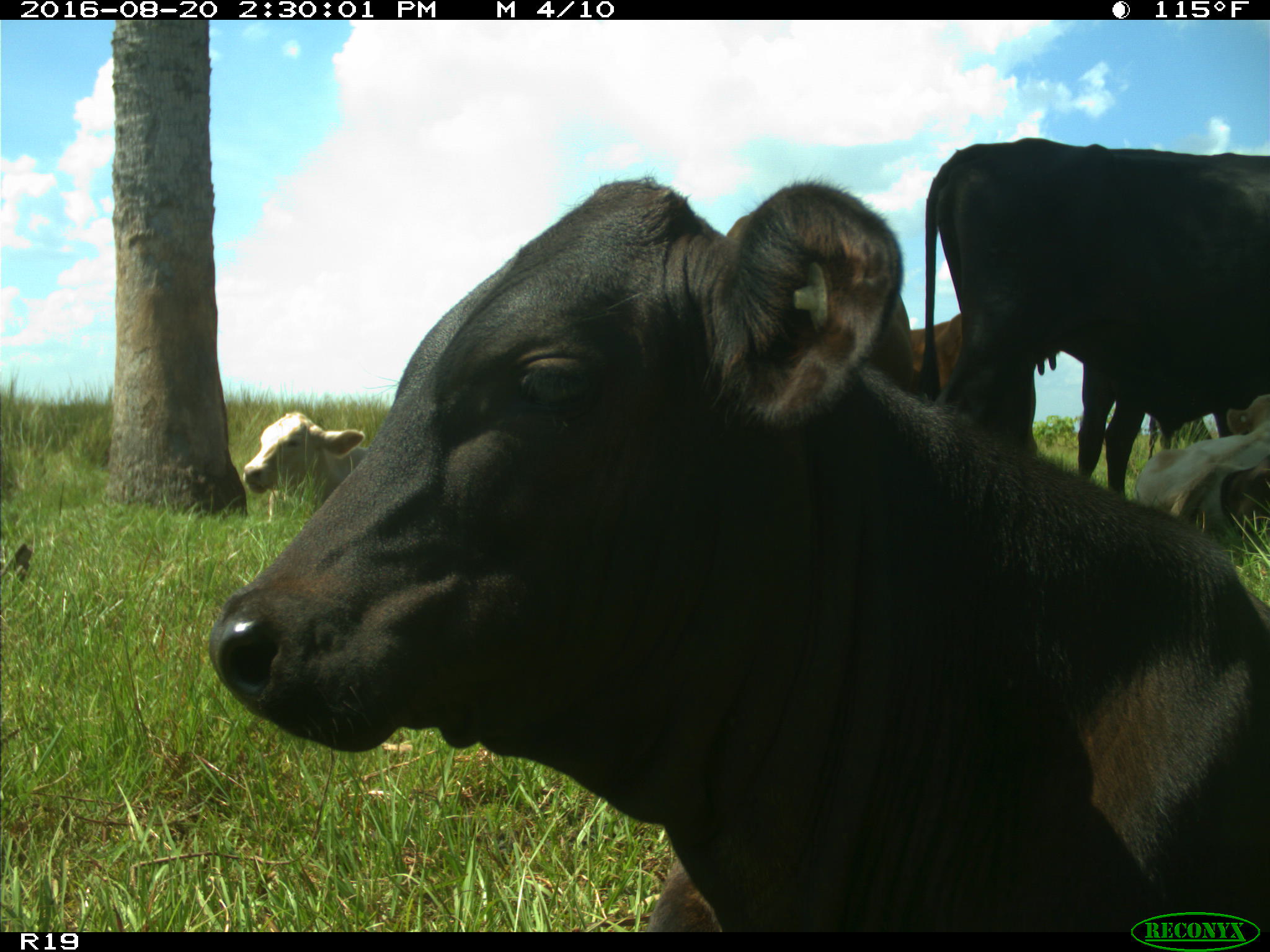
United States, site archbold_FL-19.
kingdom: Animalia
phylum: Chordata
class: Mammalia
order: Artiodactyla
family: Bovidae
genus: Bos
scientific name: Bos taurus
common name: domestic cow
Bos taurus (domestic cow).